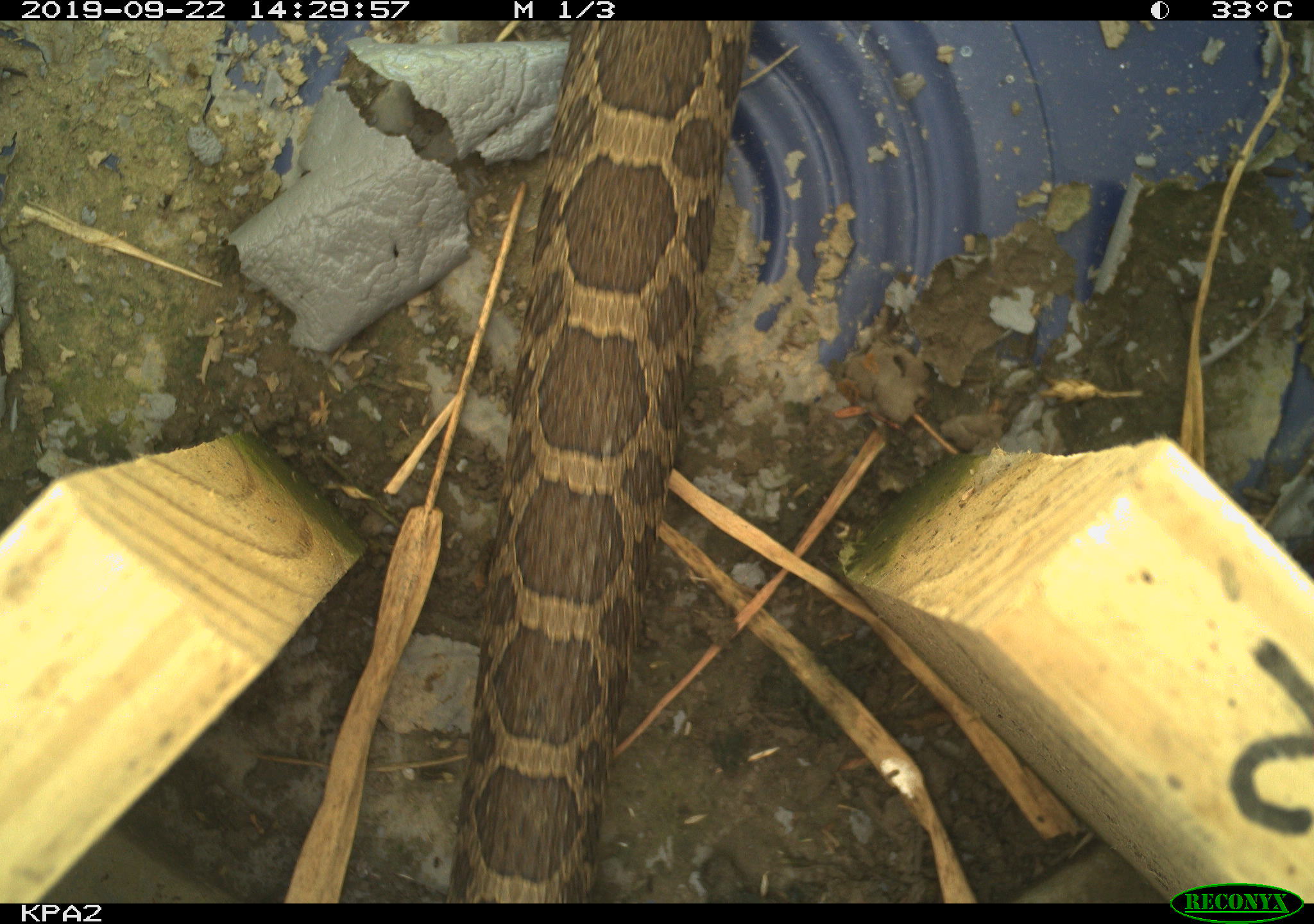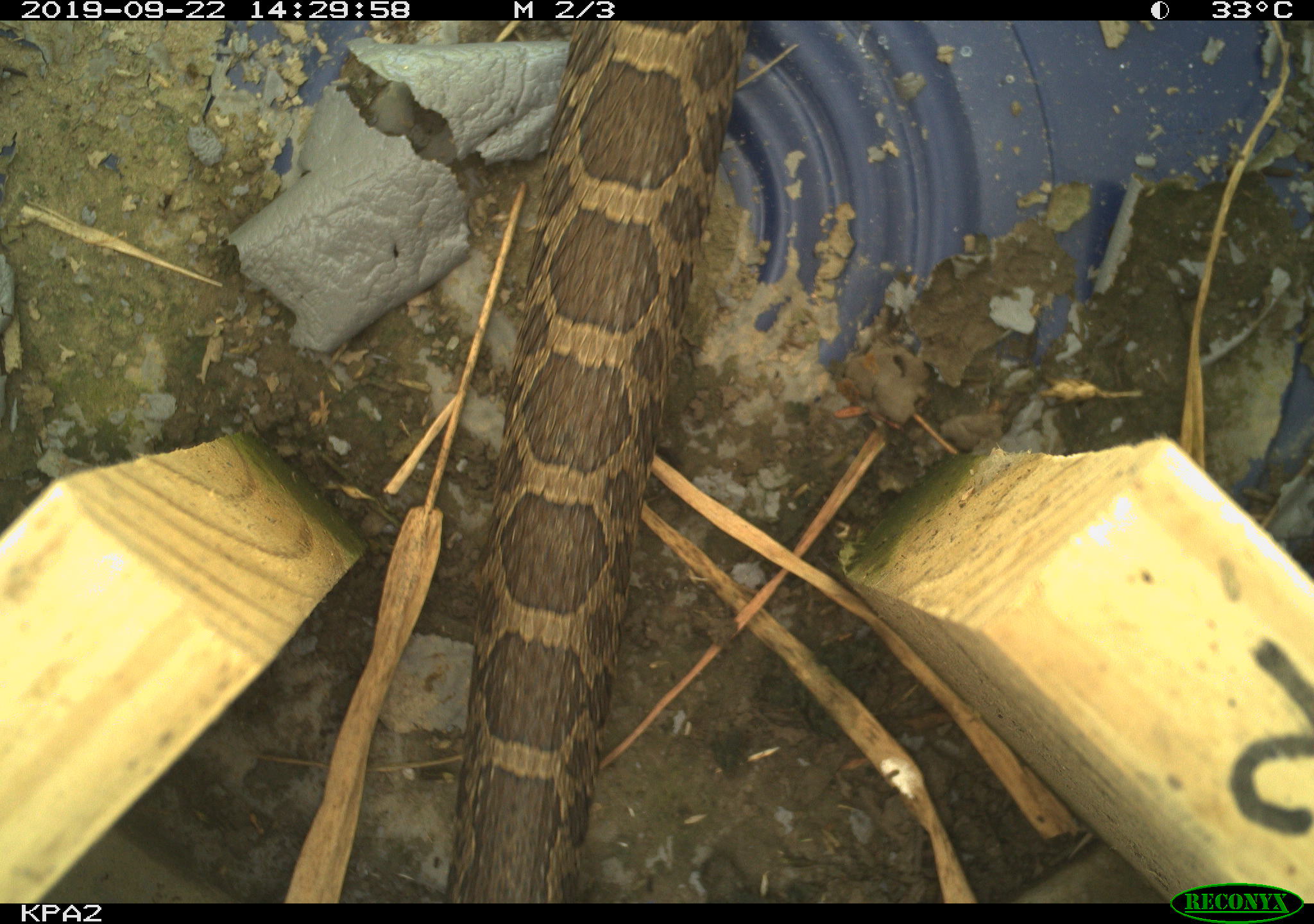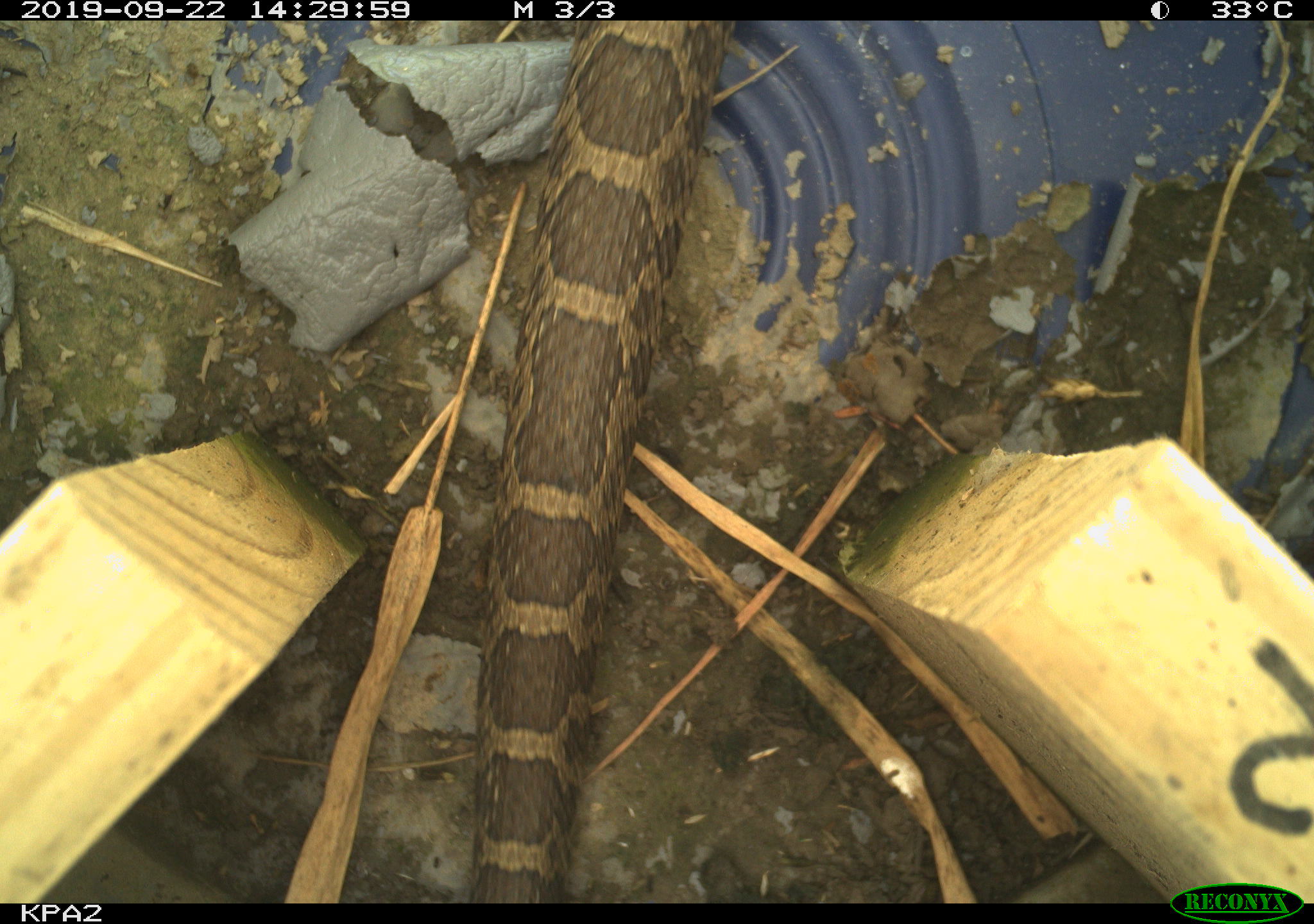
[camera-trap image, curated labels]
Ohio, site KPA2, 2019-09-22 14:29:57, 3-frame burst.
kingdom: Animalia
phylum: Chordata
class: Reptilia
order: Squamata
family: Viperidae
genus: Sistrurus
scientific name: Sistrurus catenatus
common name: eastern massasauga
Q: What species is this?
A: Eastern massasauga (Sistrurus catenatus).